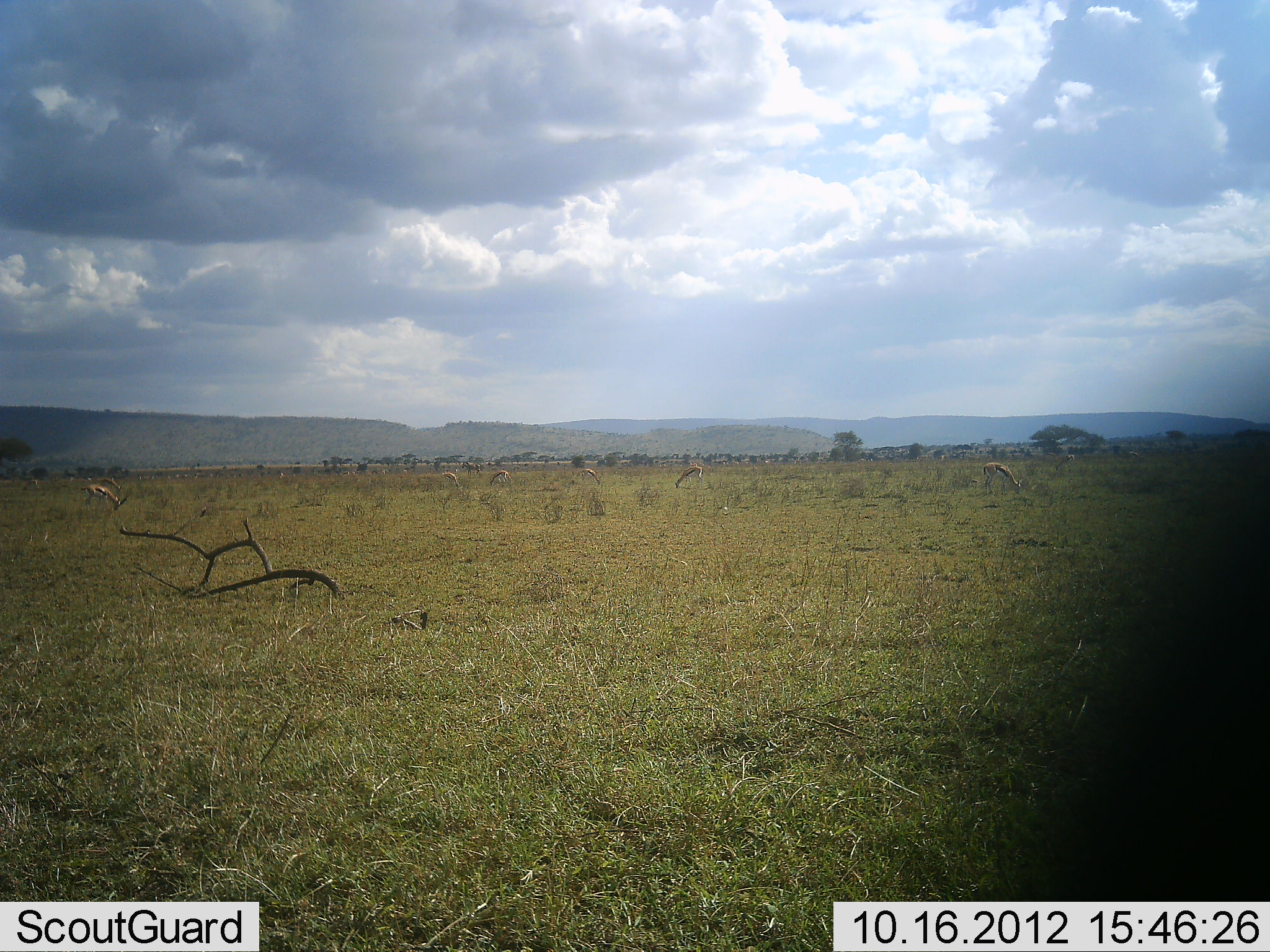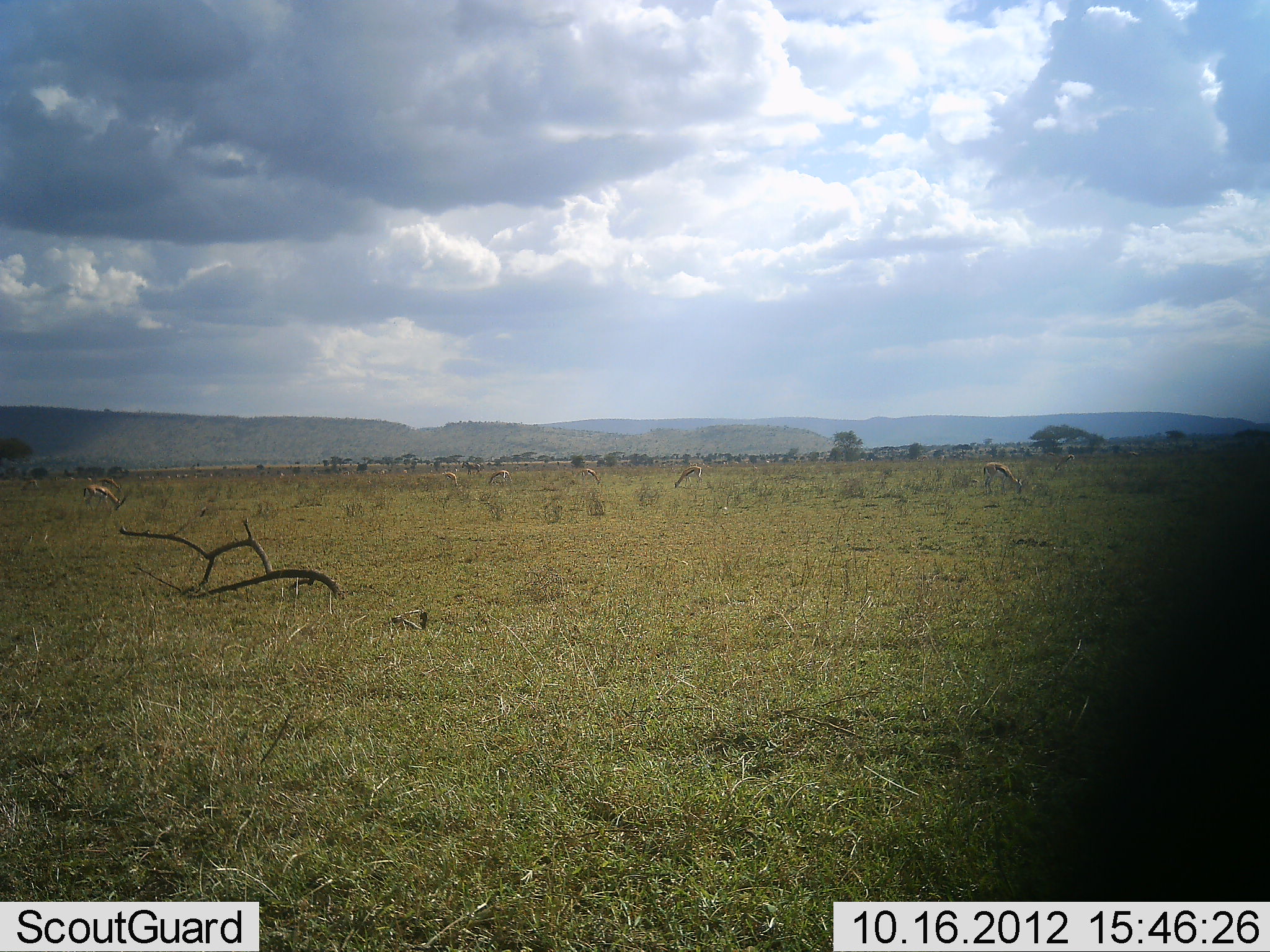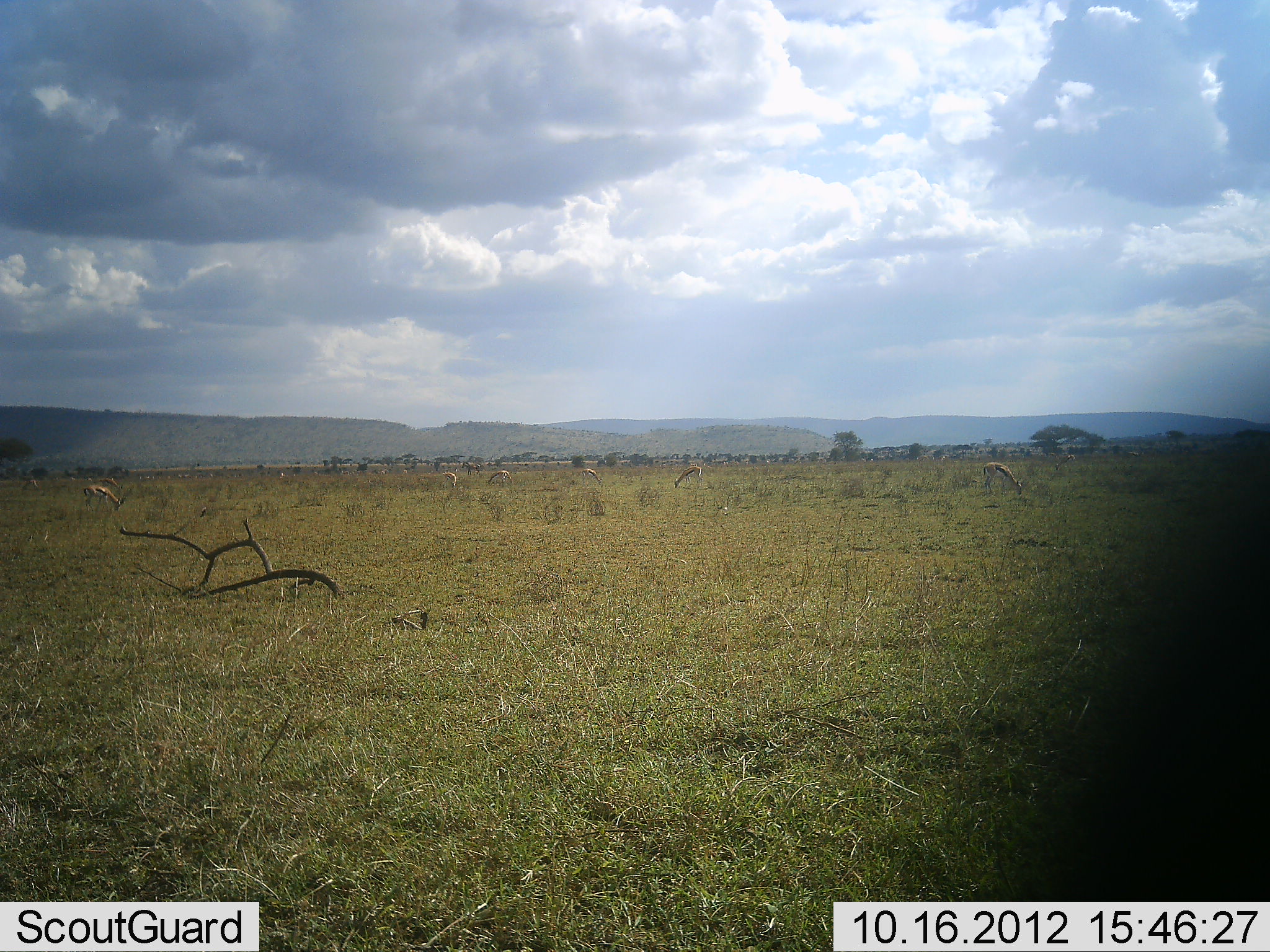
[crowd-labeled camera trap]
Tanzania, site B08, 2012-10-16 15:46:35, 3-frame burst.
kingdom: Animalia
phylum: Chordata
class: Mammalia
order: Artiodactyla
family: Bovidae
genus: Eudorcas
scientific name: Eudorcas thomsonii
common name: thomson's gazelle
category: gazellethomsons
Gazellethomsons (thomson's gazelle) (Eudorcas thomsonii), count 6. Behavior (volunteer vote fractions): standing 0%, resting 0%, moving 0%, interacting 0%. Young present (vote fraction): 0%. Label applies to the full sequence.